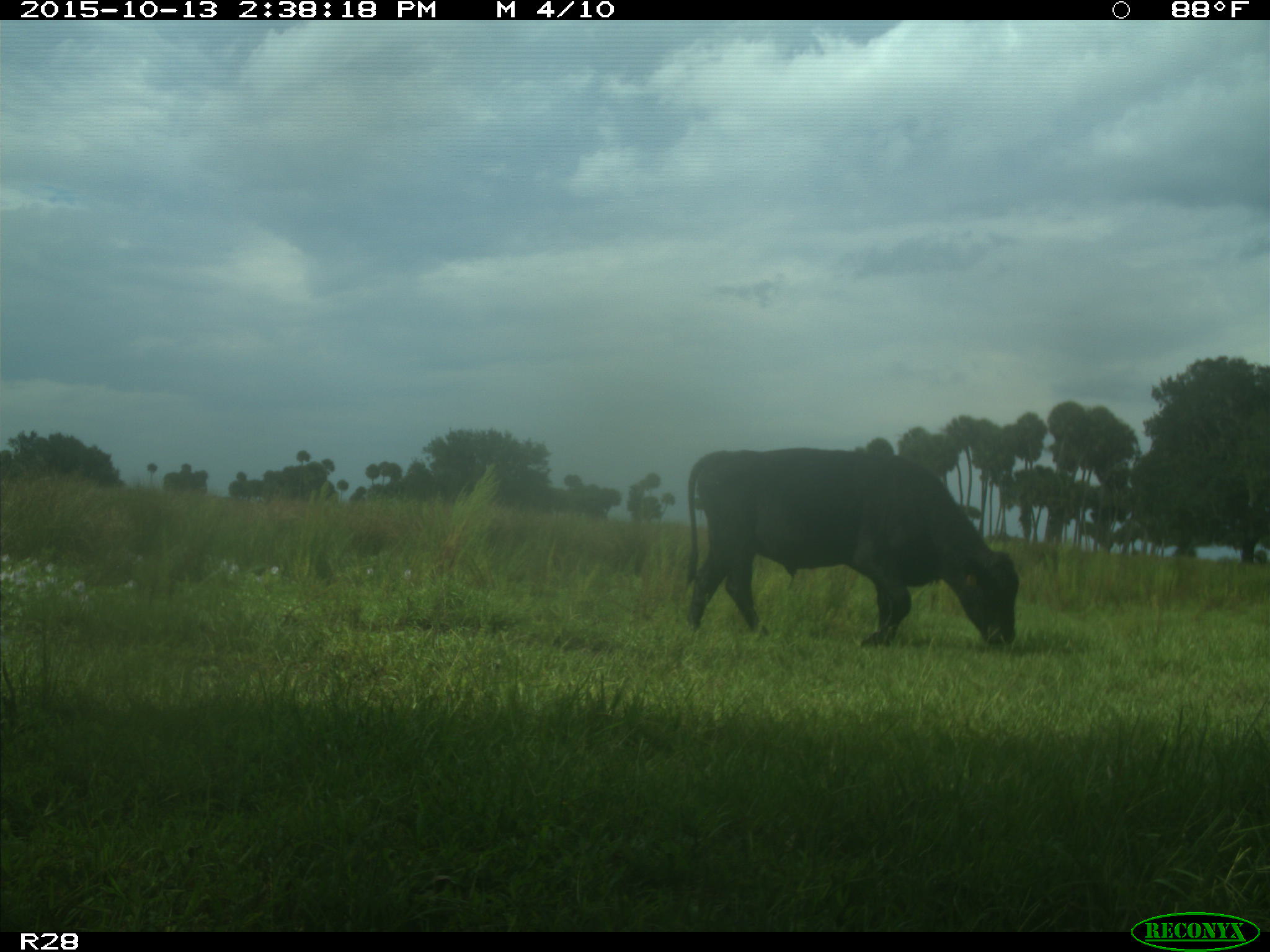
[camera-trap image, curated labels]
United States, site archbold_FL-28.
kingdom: Animalia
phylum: Chordata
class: Mammalia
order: Artiodactyla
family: Bovidae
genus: Bos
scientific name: Bos taurus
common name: domestic cow